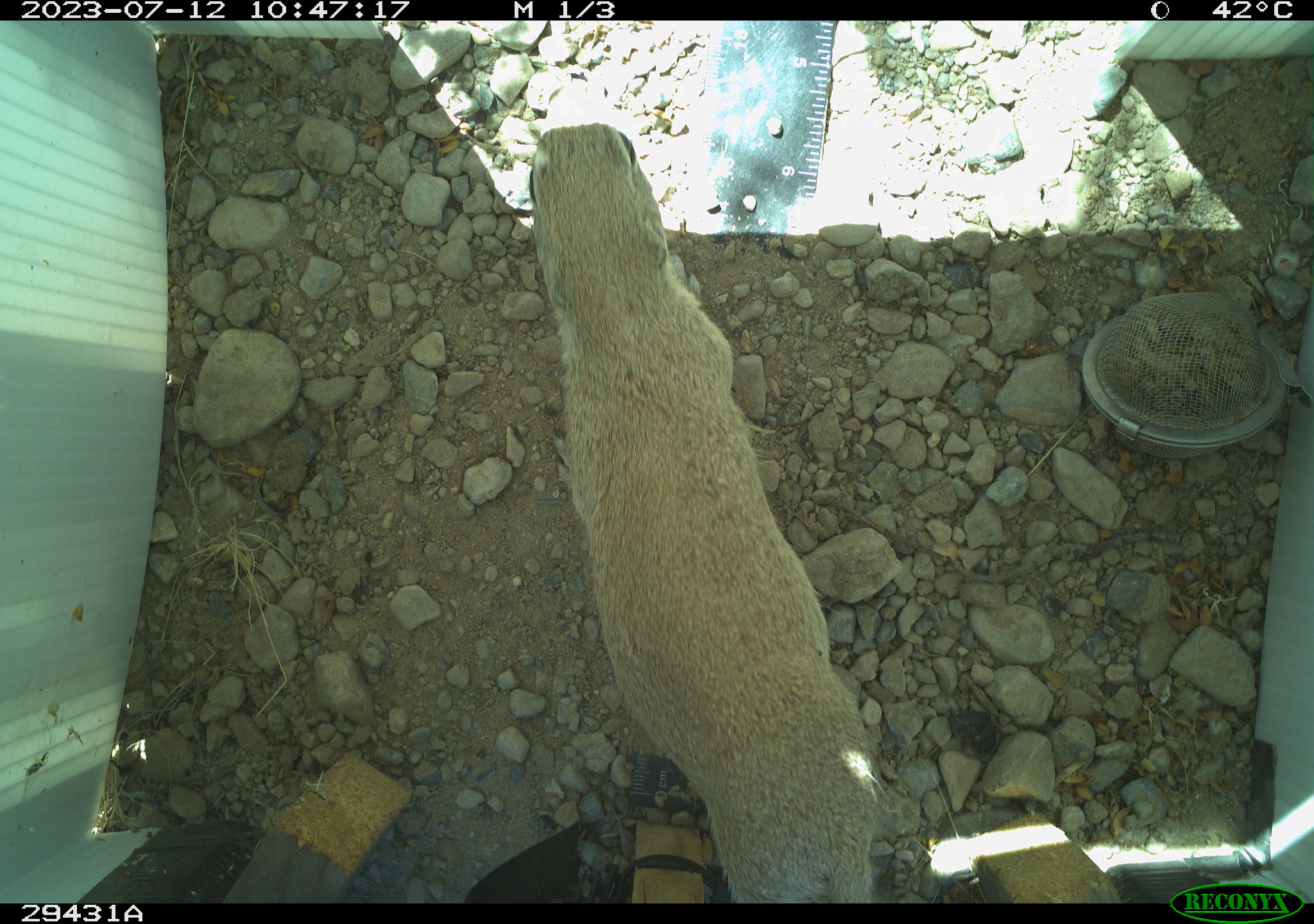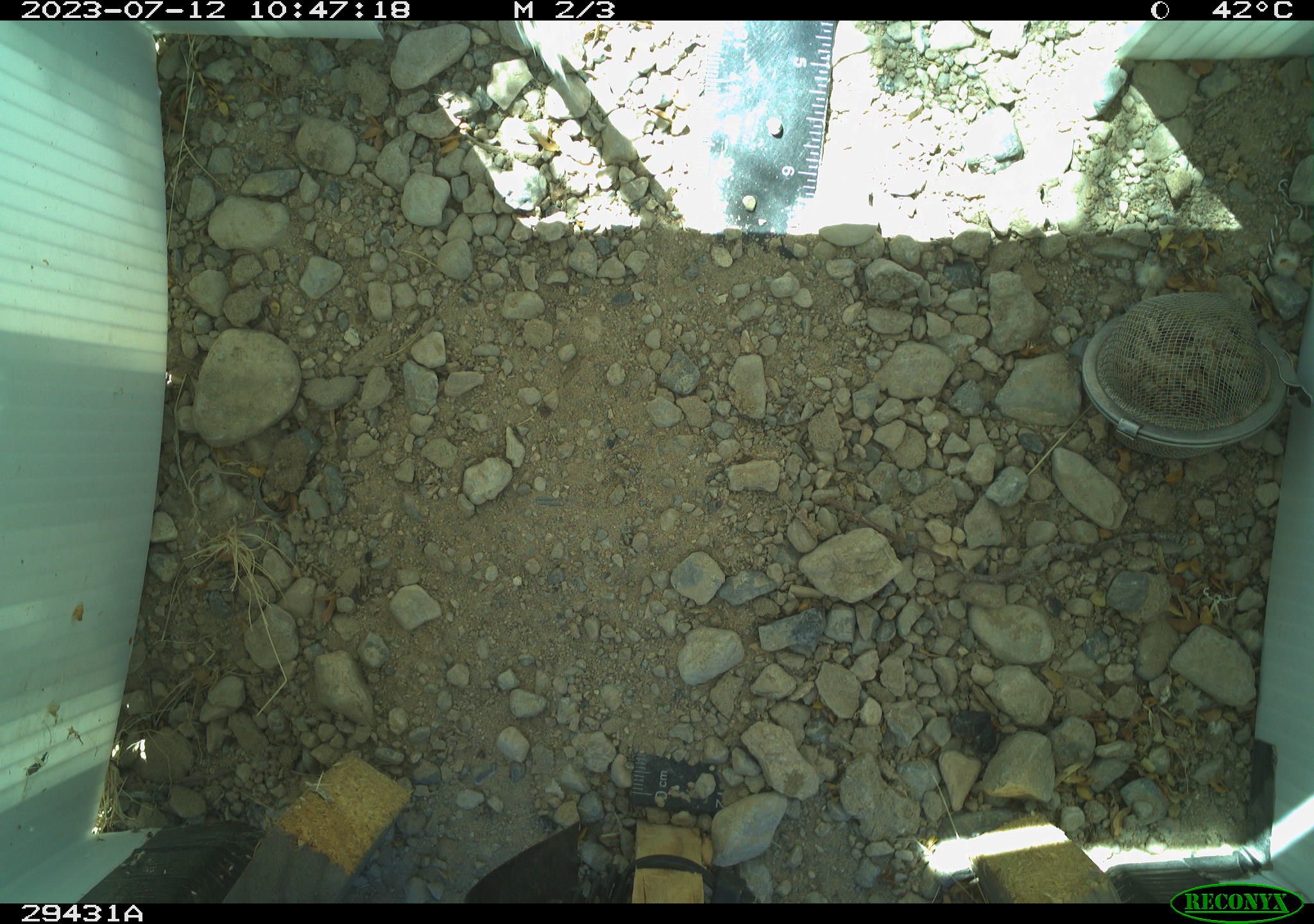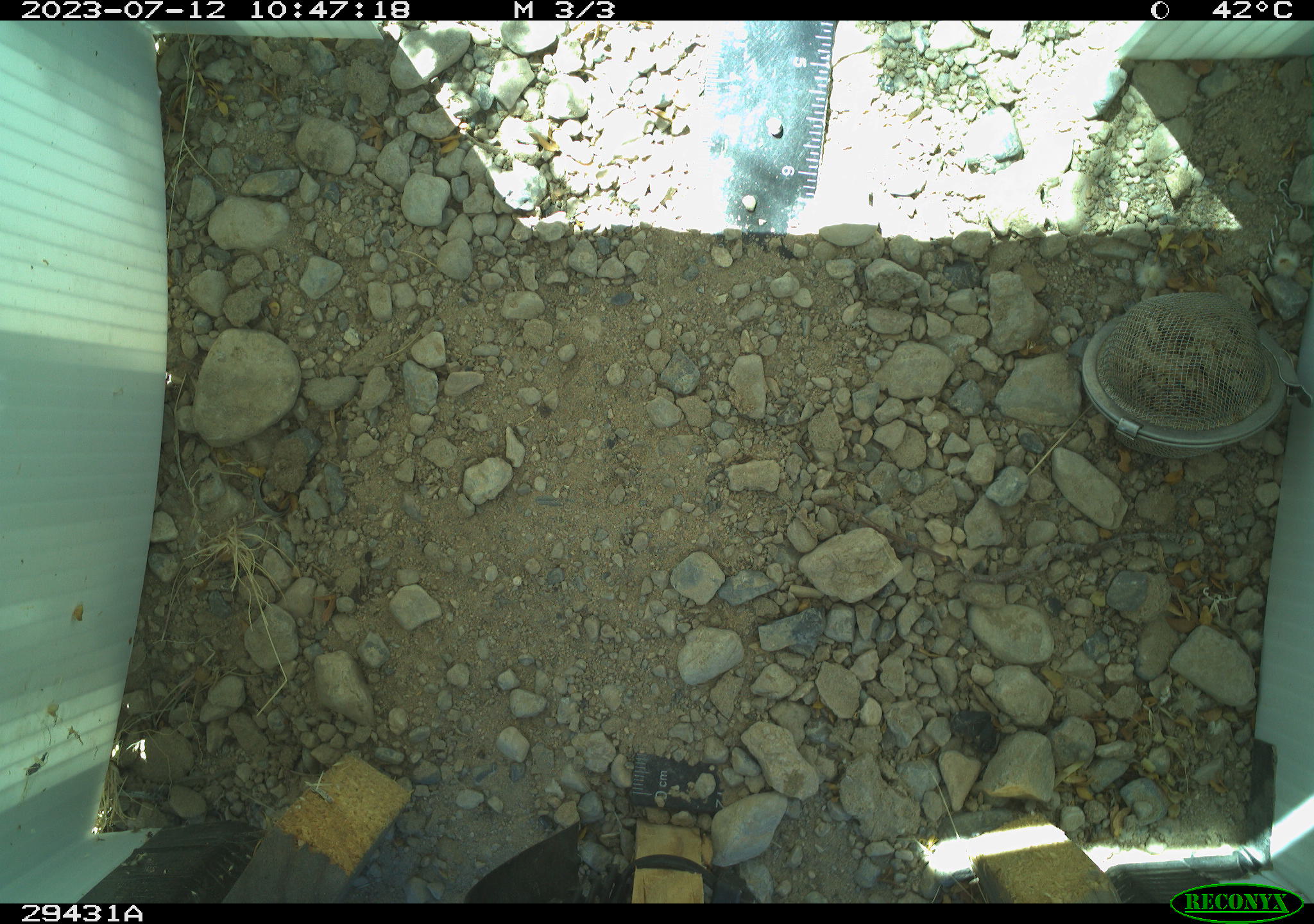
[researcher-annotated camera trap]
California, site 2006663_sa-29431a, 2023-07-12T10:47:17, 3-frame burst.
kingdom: Animalia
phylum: Chordata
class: Mammalia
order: Rodentia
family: Sciuridae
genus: Xerospermophilus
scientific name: Xerospermophilus tereticaudus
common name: round-tailed ground squirrel